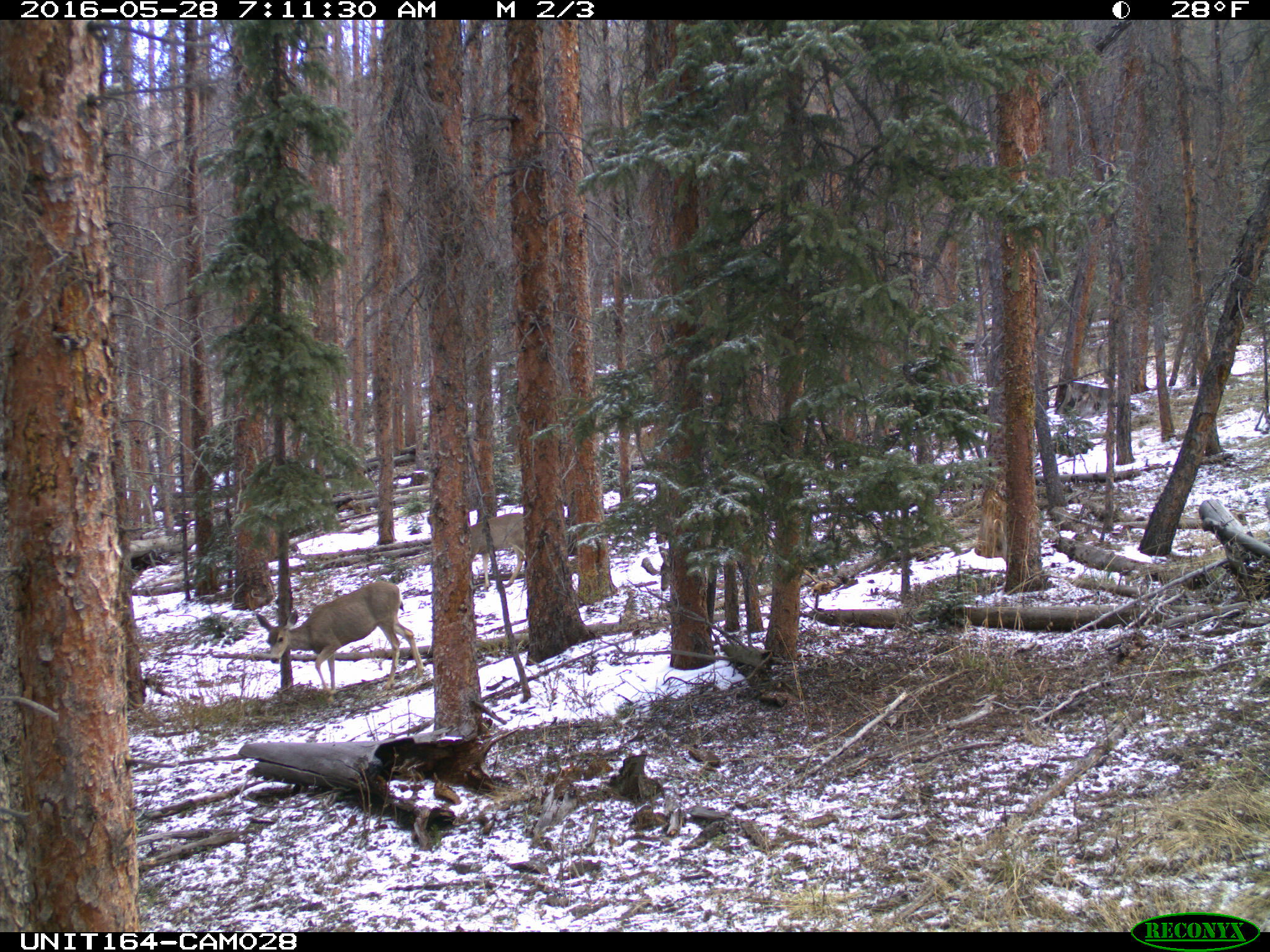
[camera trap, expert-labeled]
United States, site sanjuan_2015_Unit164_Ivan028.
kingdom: Animalia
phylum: Chordata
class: Mammalia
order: Artiodactyla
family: Cervidae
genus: Odocoileus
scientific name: Odocoileus hemionus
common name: mule deer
Odocoileus hemionus (mule deer).